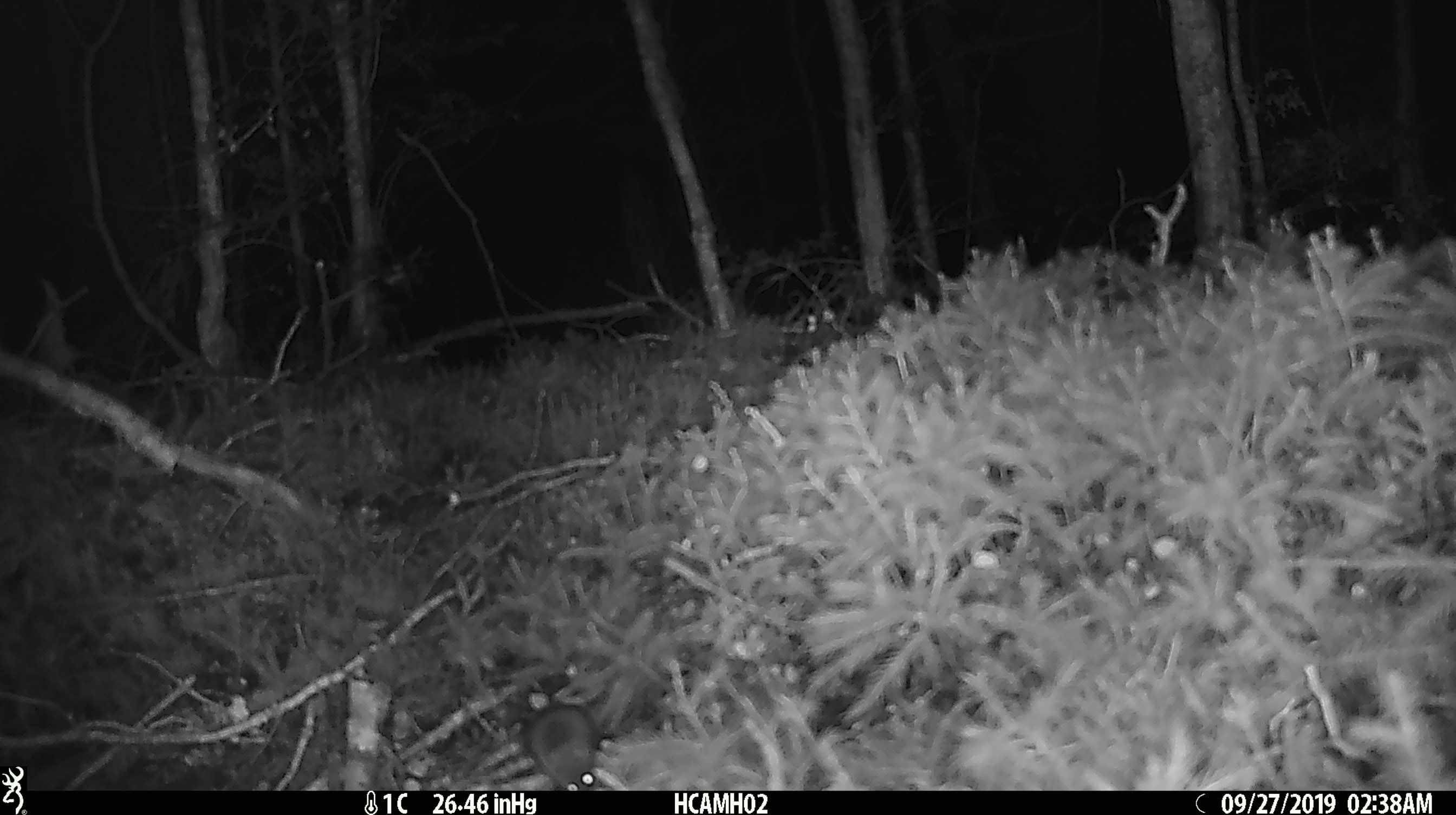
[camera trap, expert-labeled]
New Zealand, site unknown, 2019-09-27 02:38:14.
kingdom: Animalia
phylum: Chordata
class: Mammalia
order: Rodentia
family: Muridae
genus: Mus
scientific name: Mus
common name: mouse